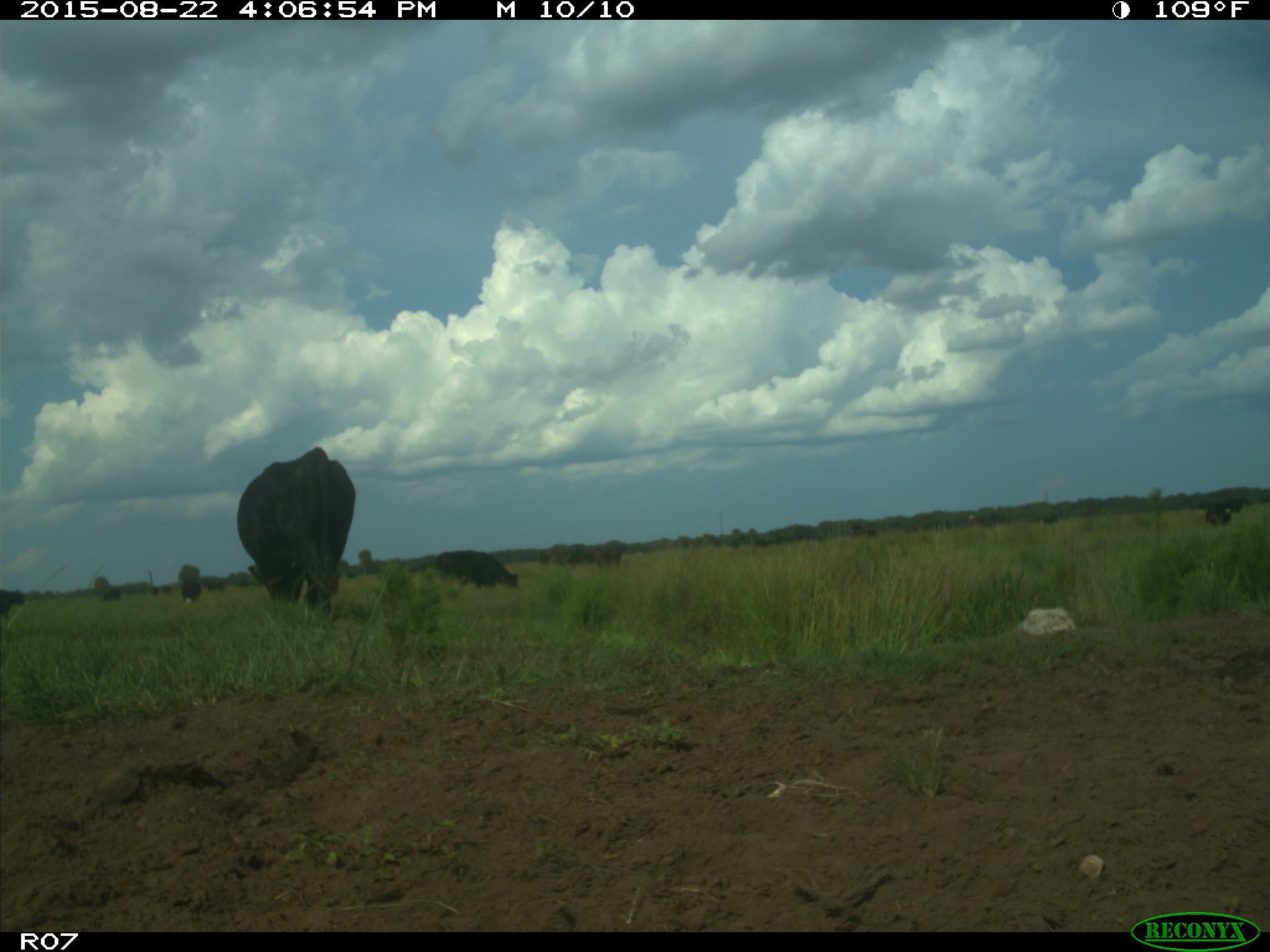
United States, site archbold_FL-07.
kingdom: Animalia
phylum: Chordata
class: Mammalia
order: Artiodactyla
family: Bovidae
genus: Bos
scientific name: Bos taurus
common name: domestic cow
Bos taurus (domestic cow).